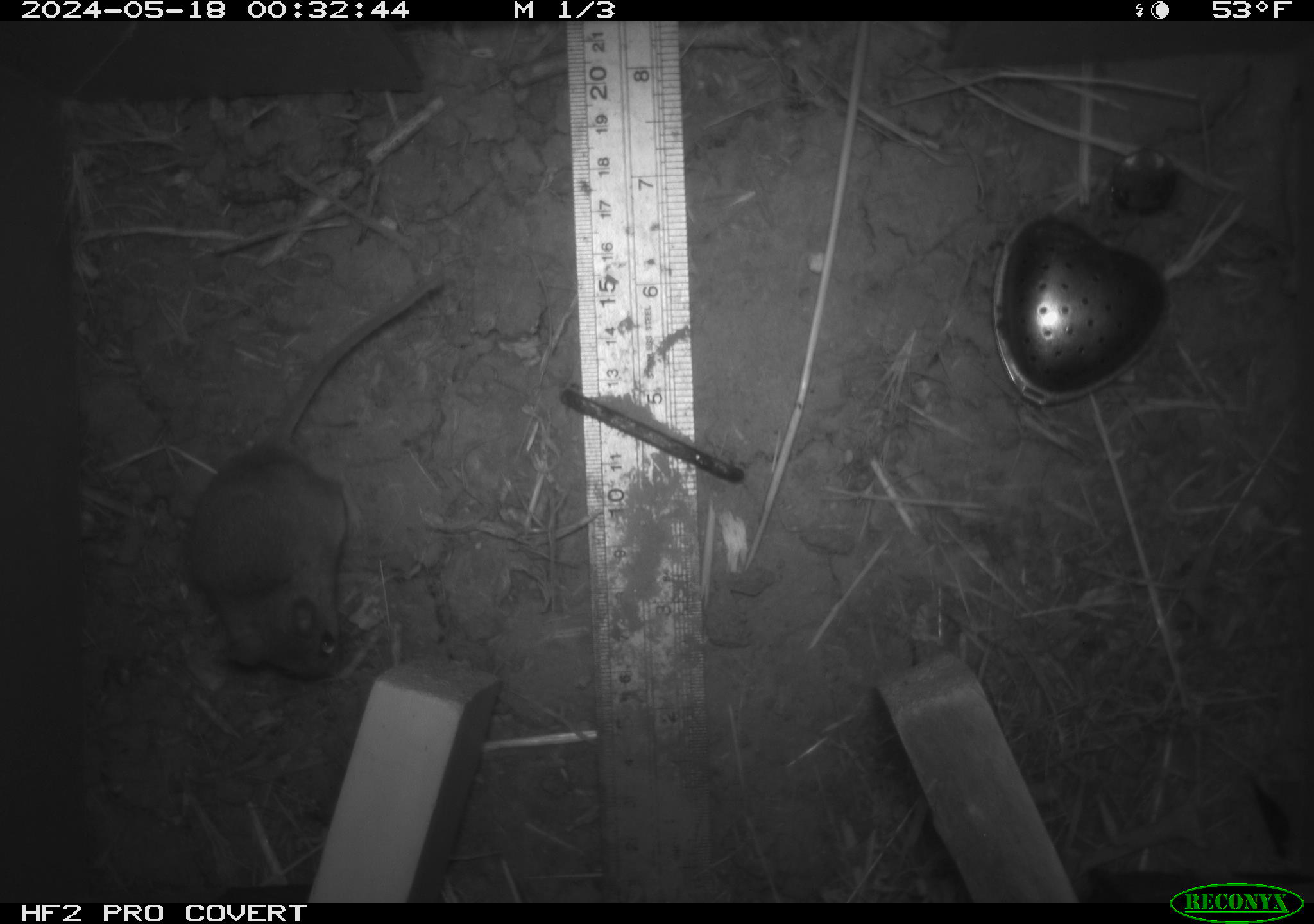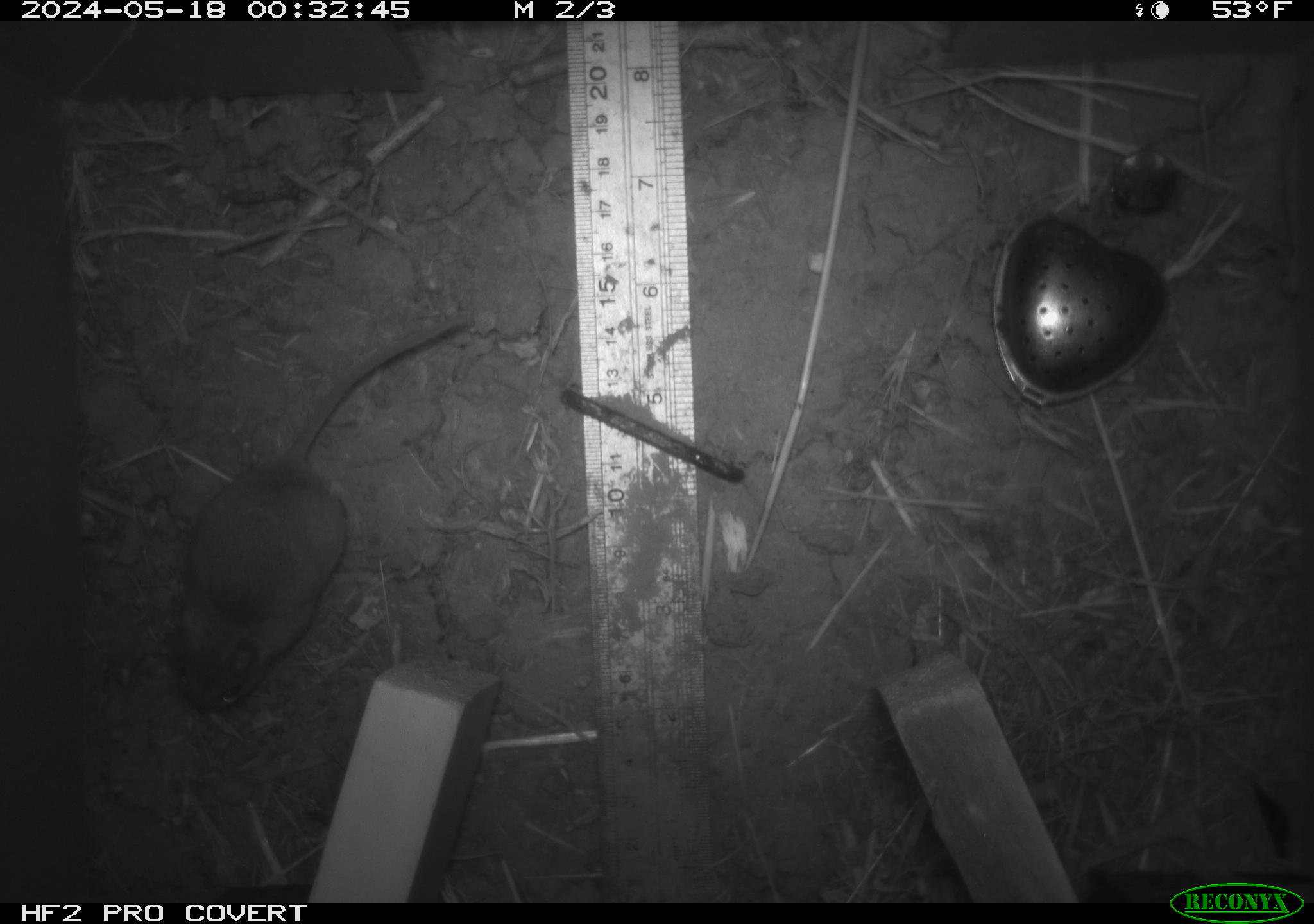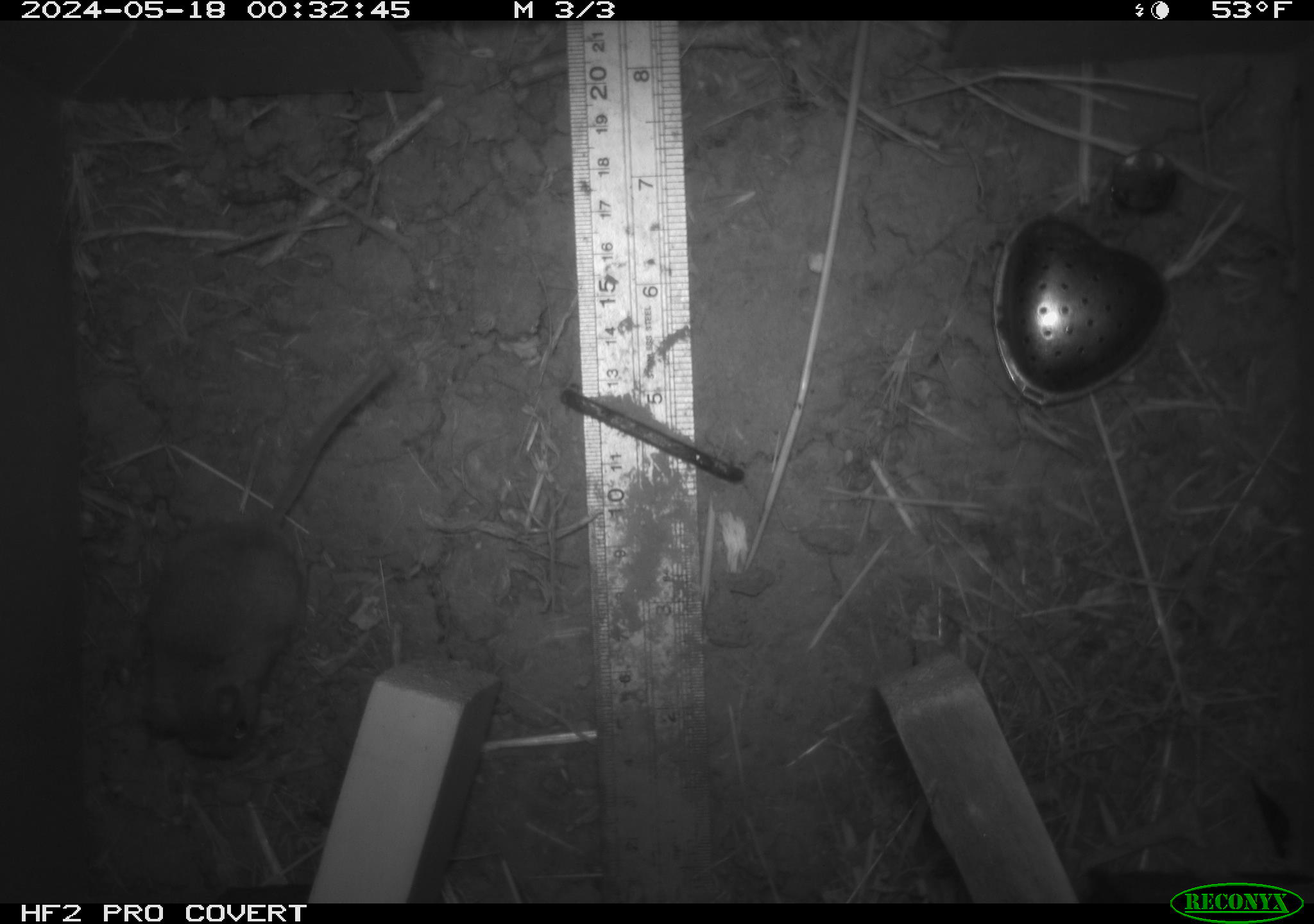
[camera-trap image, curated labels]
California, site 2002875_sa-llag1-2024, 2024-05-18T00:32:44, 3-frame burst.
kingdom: Animalia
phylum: Chordata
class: Mammalia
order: Rodentia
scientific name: Rodentia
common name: mouse species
Mouse species (Rodentia).